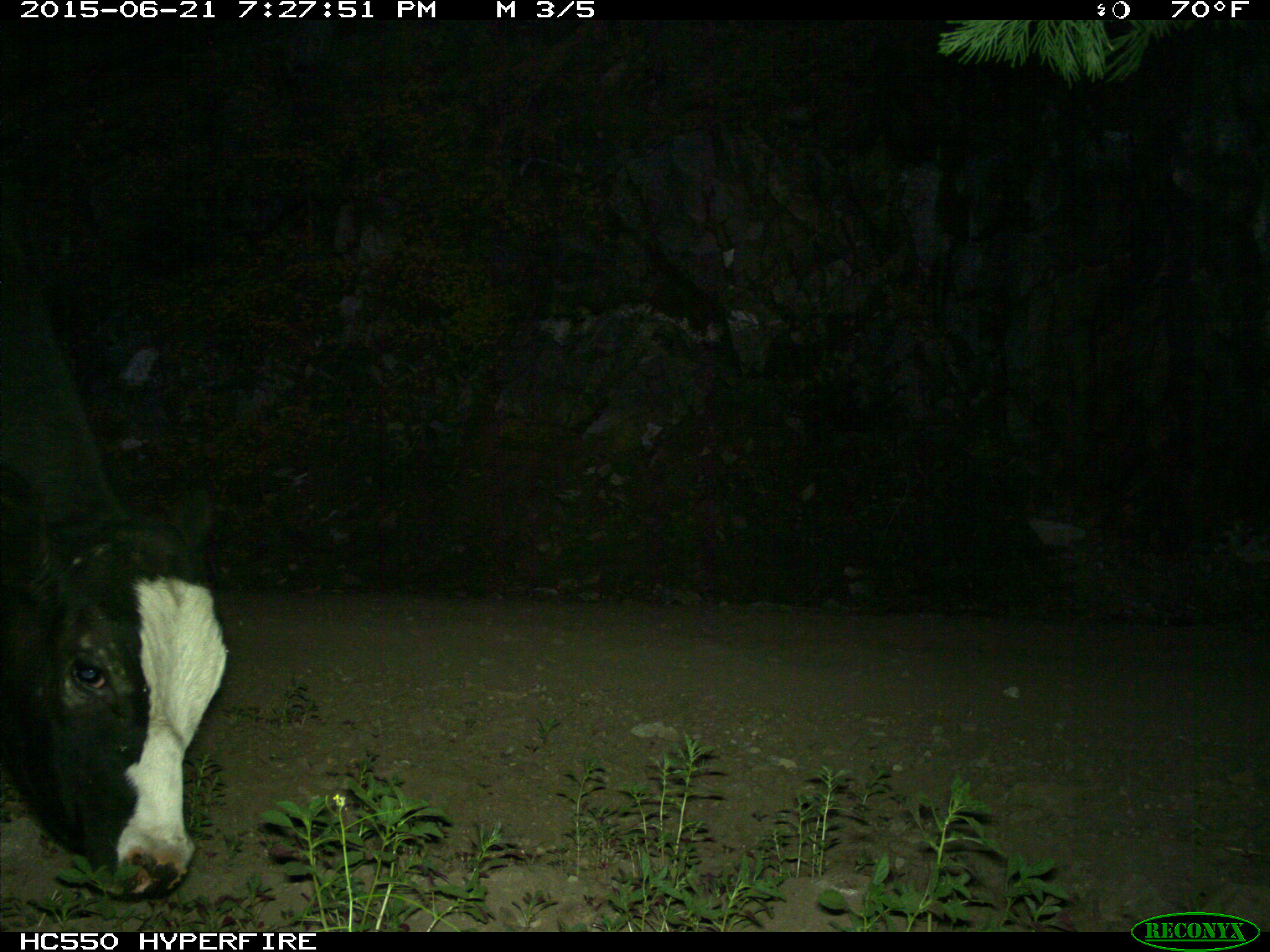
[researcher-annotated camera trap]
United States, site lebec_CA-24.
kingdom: Animalia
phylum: Chordata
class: Mammalia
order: Artiodactyla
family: Bovidae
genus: Bos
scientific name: Bos taurus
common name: domestic cow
Bos taurus (domestic cow).